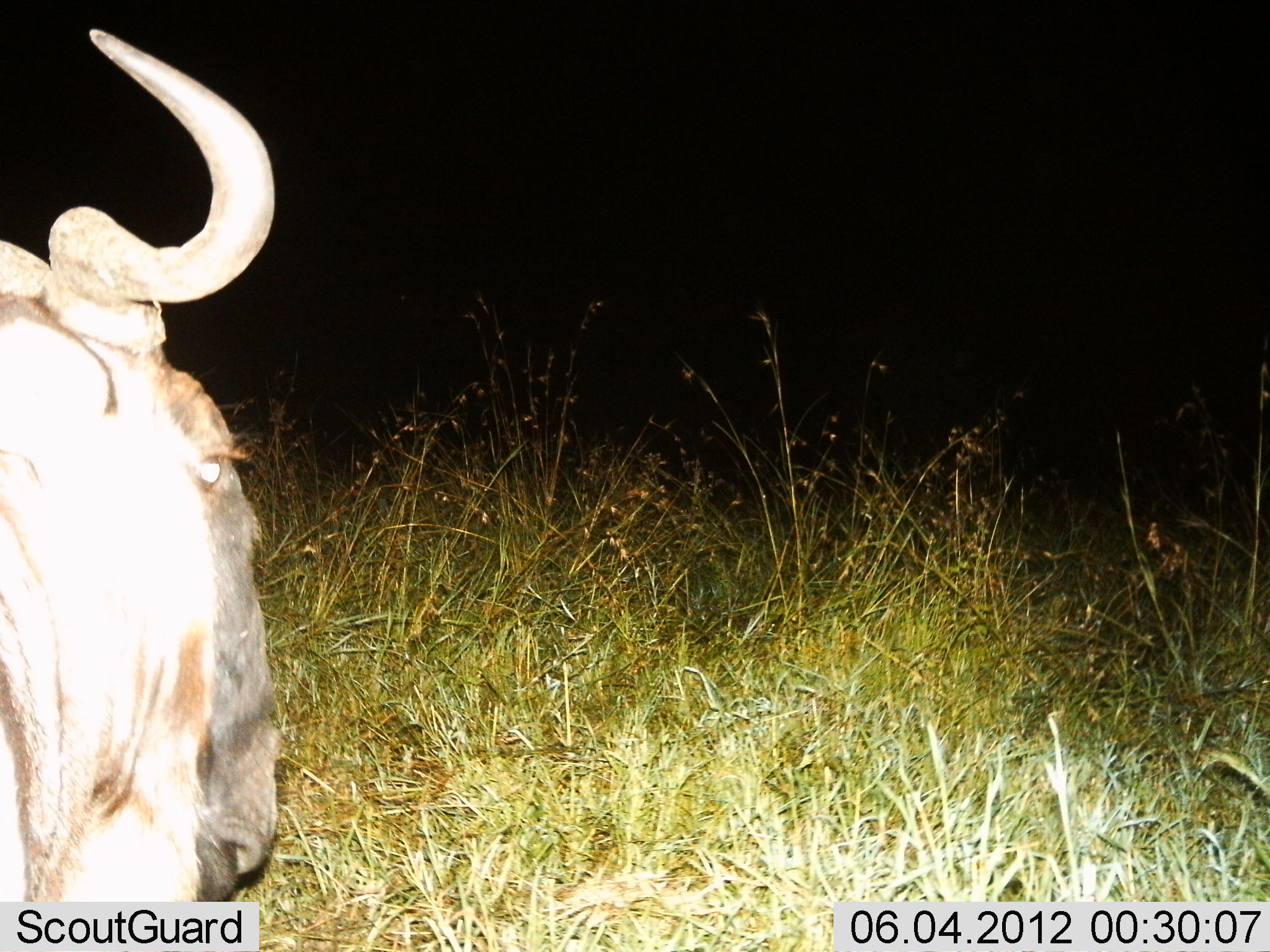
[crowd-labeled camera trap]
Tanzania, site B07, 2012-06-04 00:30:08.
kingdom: Animalia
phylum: Chordata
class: Mammalia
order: Artiodactyla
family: Bovidae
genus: Connochaetes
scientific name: Connochaetes taurinus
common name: blue wildebeest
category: wildebeest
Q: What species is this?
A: Wildebeest (blue wildebeest) (Connochaetes taurinus).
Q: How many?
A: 1.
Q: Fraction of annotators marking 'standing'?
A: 80%.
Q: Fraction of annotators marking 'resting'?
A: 10%.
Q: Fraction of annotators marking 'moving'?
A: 10%.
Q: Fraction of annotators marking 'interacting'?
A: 0%.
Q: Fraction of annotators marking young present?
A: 0%.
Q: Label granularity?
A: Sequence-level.